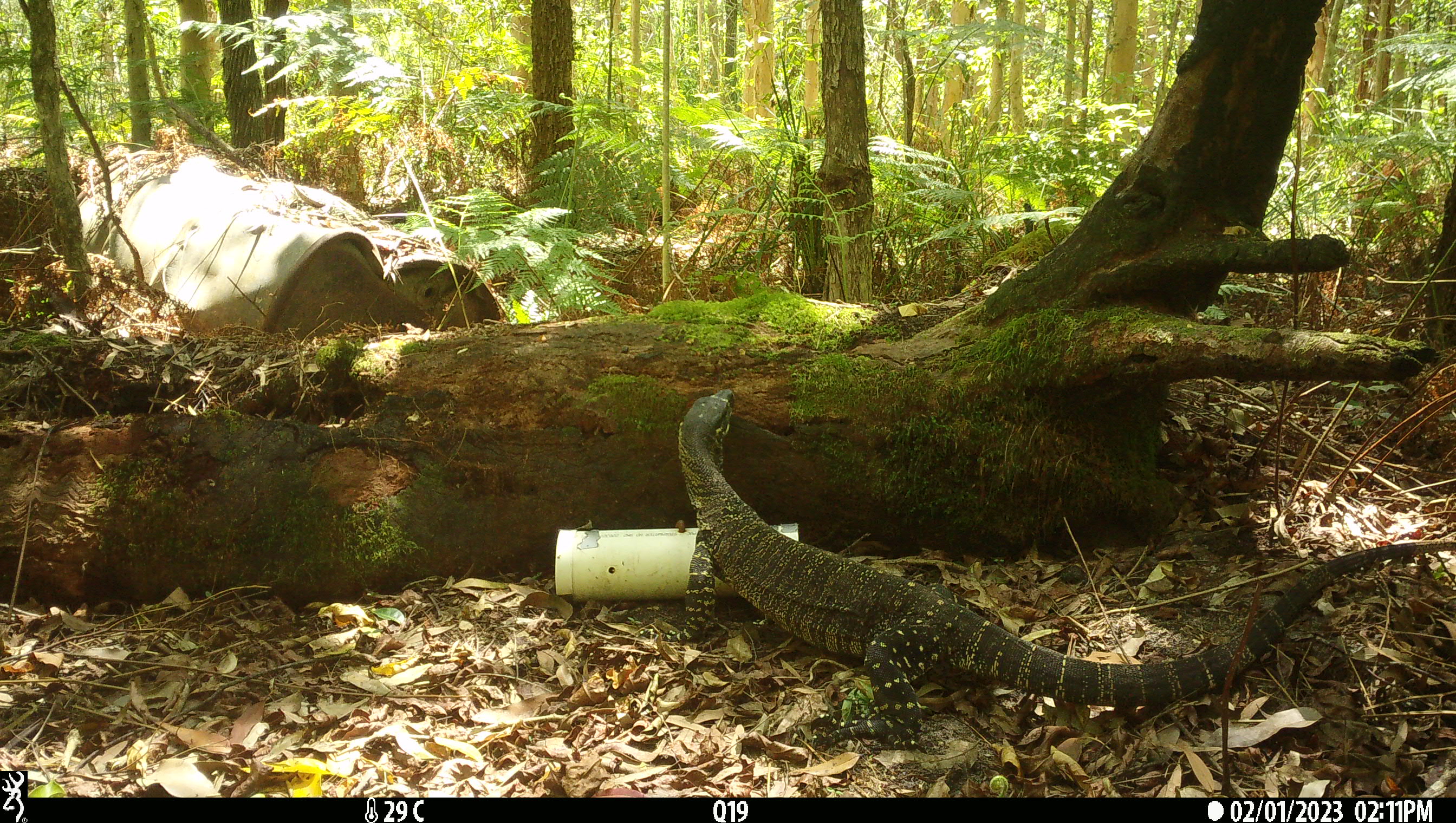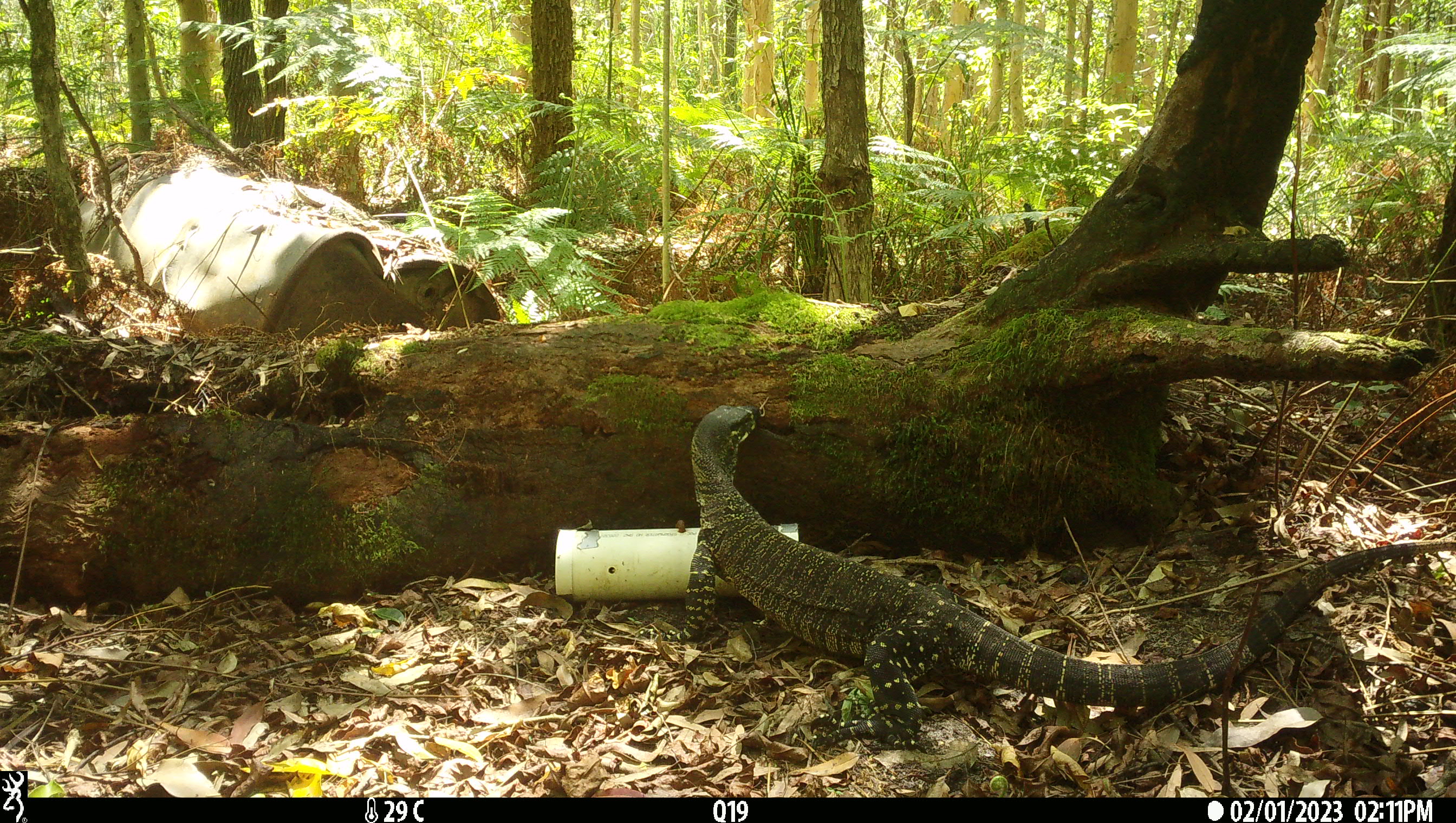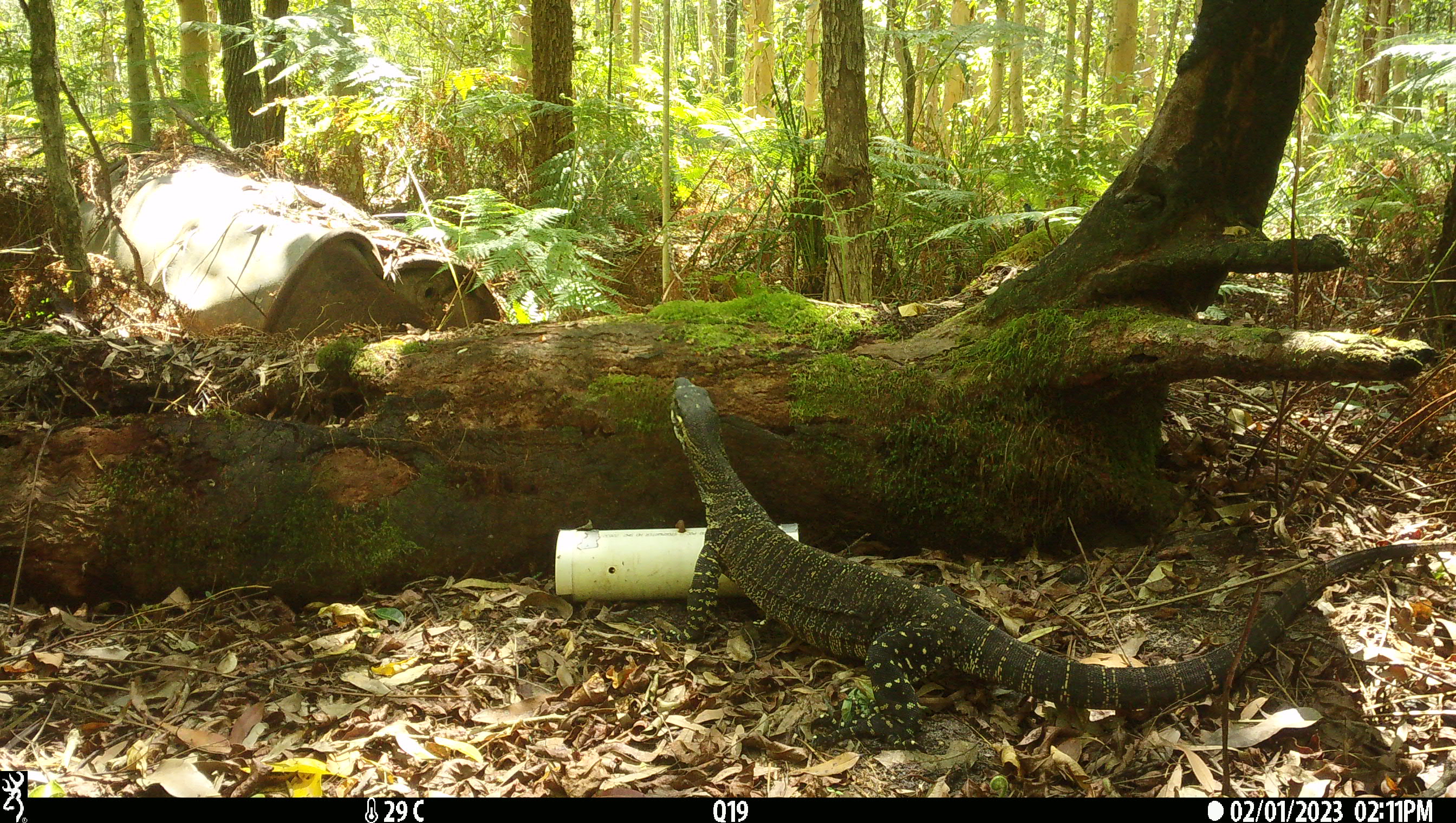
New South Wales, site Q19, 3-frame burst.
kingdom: Animalia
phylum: Chordata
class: Reptilia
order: Squamata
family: Varanidae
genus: Varanus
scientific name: Varanus varius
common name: lace monitor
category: goanna